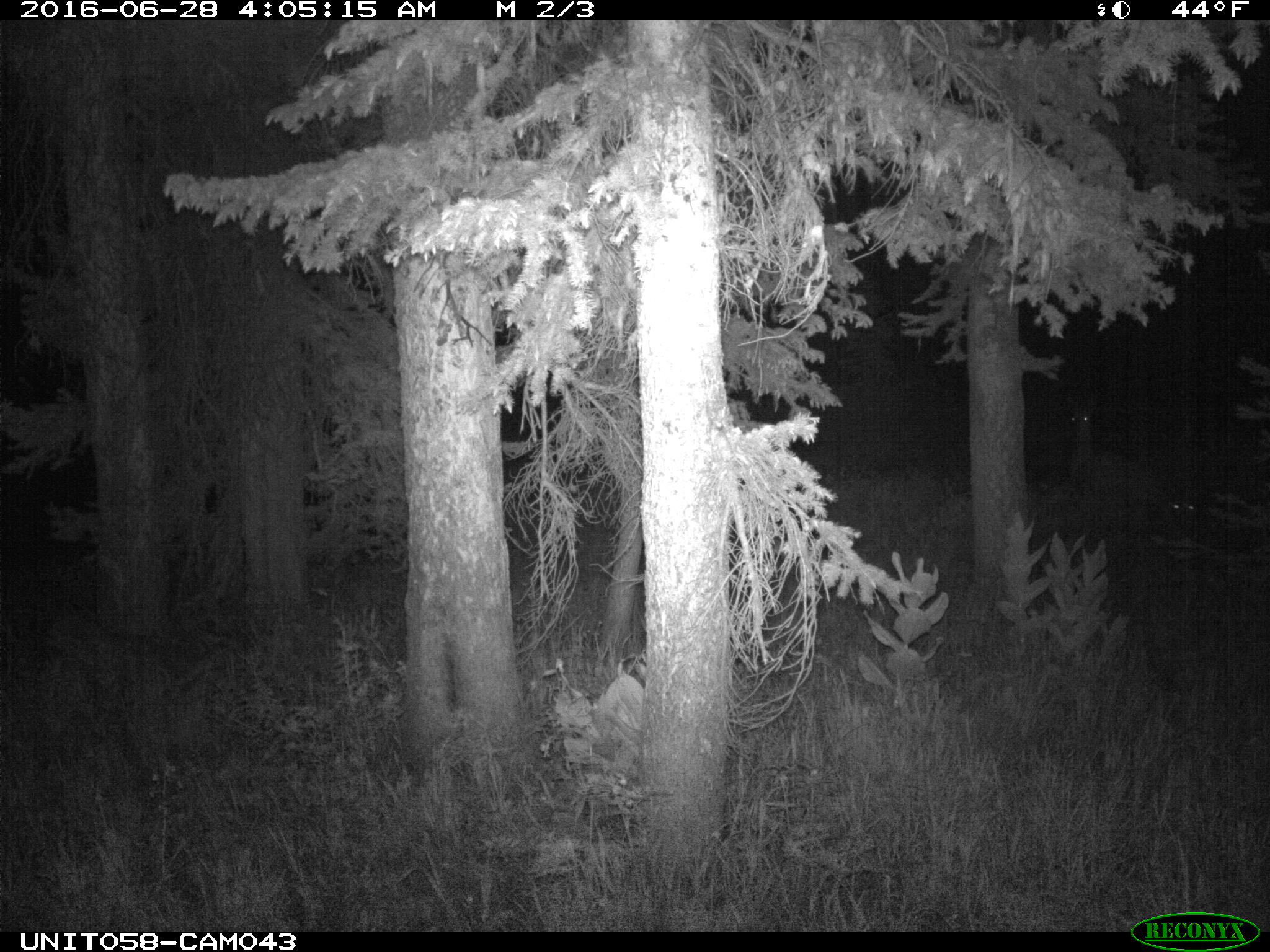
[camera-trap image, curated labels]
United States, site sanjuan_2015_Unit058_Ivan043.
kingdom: Animalia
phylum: Chordata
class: Mammalia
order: Artiodactyla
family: Cervidae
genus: Odocoileus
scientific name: Odocoileus hemionus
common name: mule deer